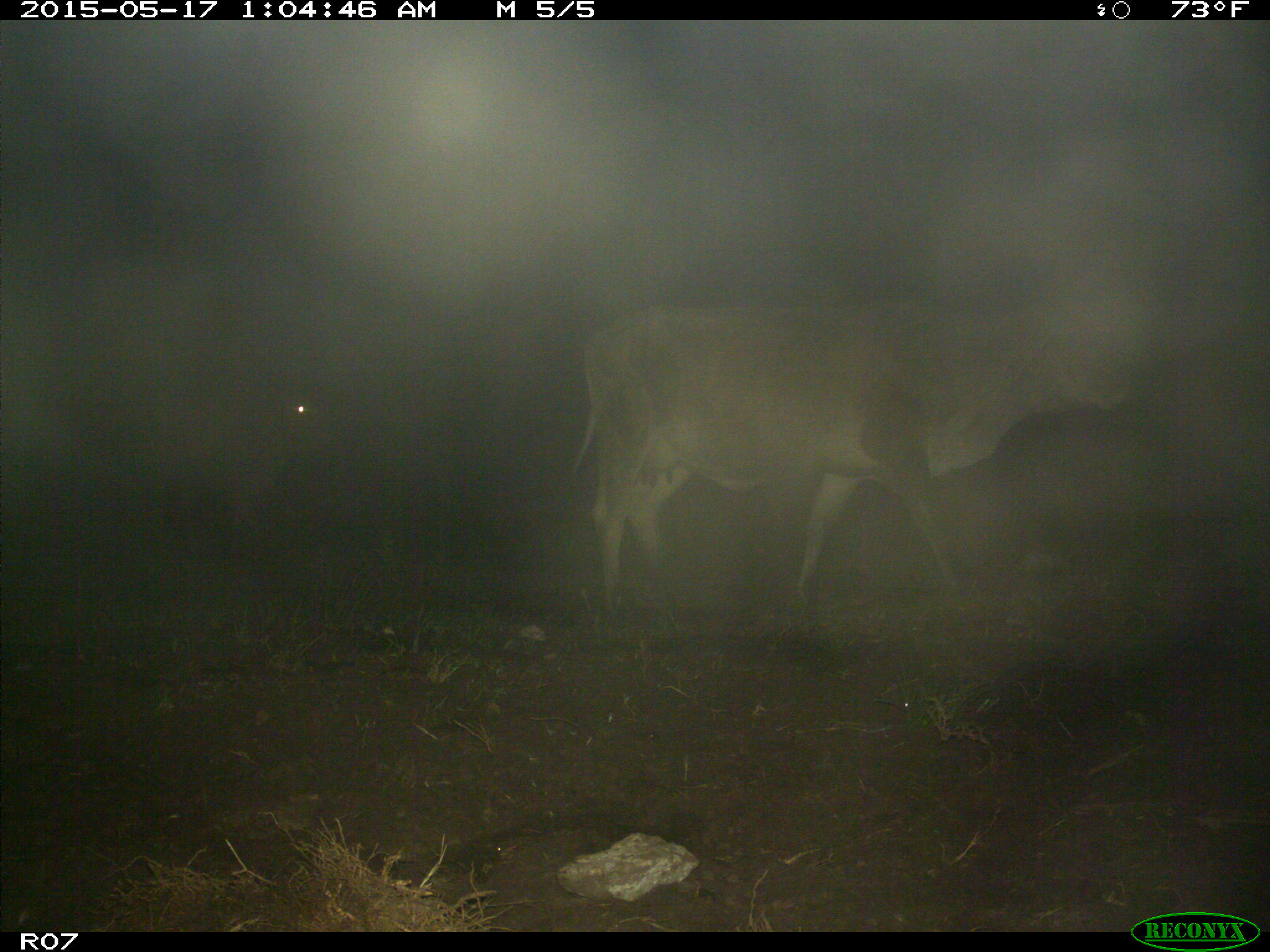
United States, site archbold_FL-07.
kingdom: Animalia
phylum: Chordata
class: Mammalia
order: Artiodactyla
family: Bovidae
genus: Bos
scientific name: Bos taurus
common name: domestic cow